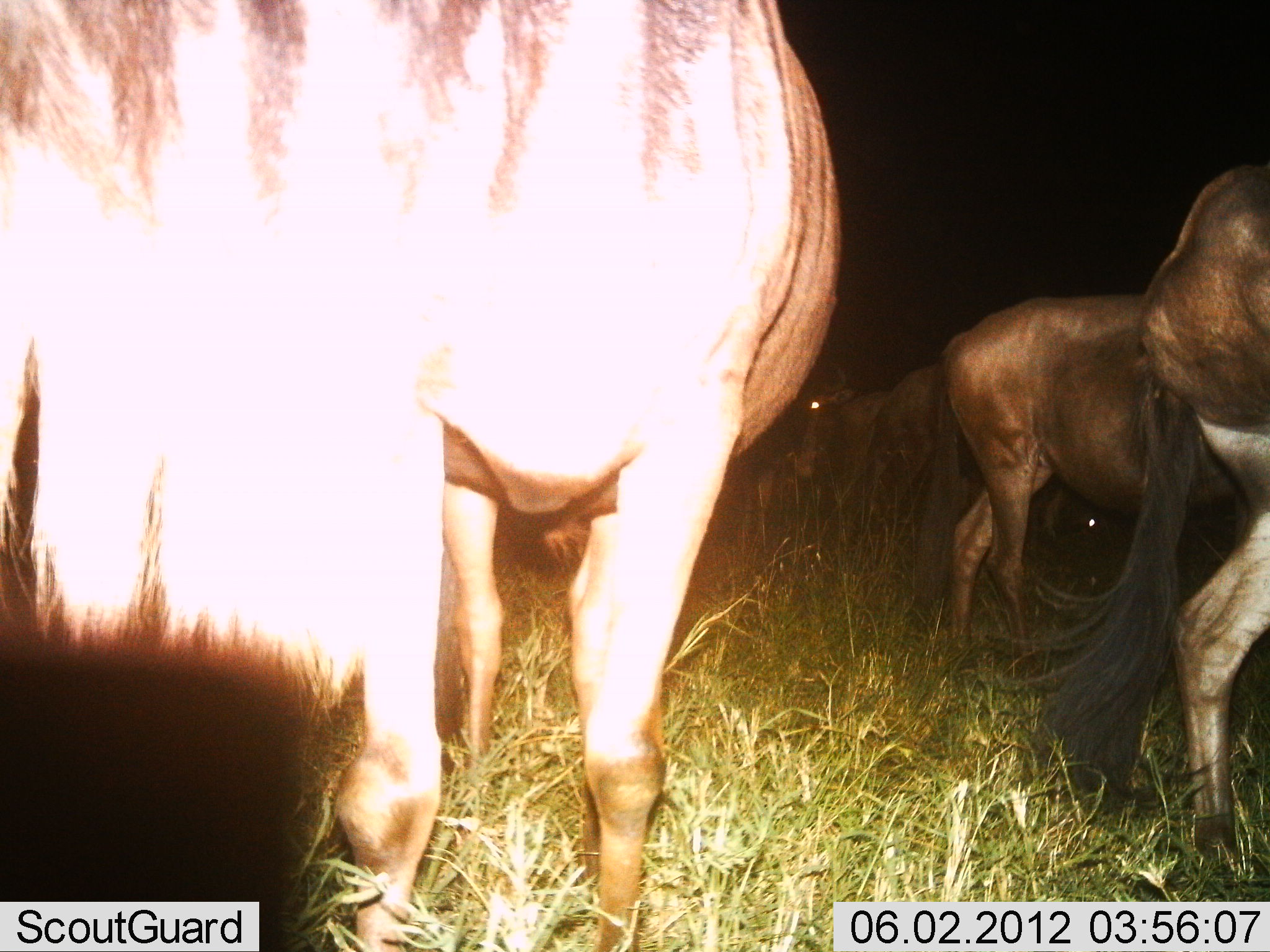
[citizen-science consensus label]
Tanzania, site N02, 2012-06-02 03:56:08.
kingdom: Animalia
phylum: Chordata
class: Mammalia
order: Artiodactyla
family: Bovidae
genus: Connochaetes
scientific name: Connochaetes taurinus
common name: blue wildebeest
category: wildebeest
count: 5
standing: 90%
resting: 10%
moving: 10%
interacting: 0%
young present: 0%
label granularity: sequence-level